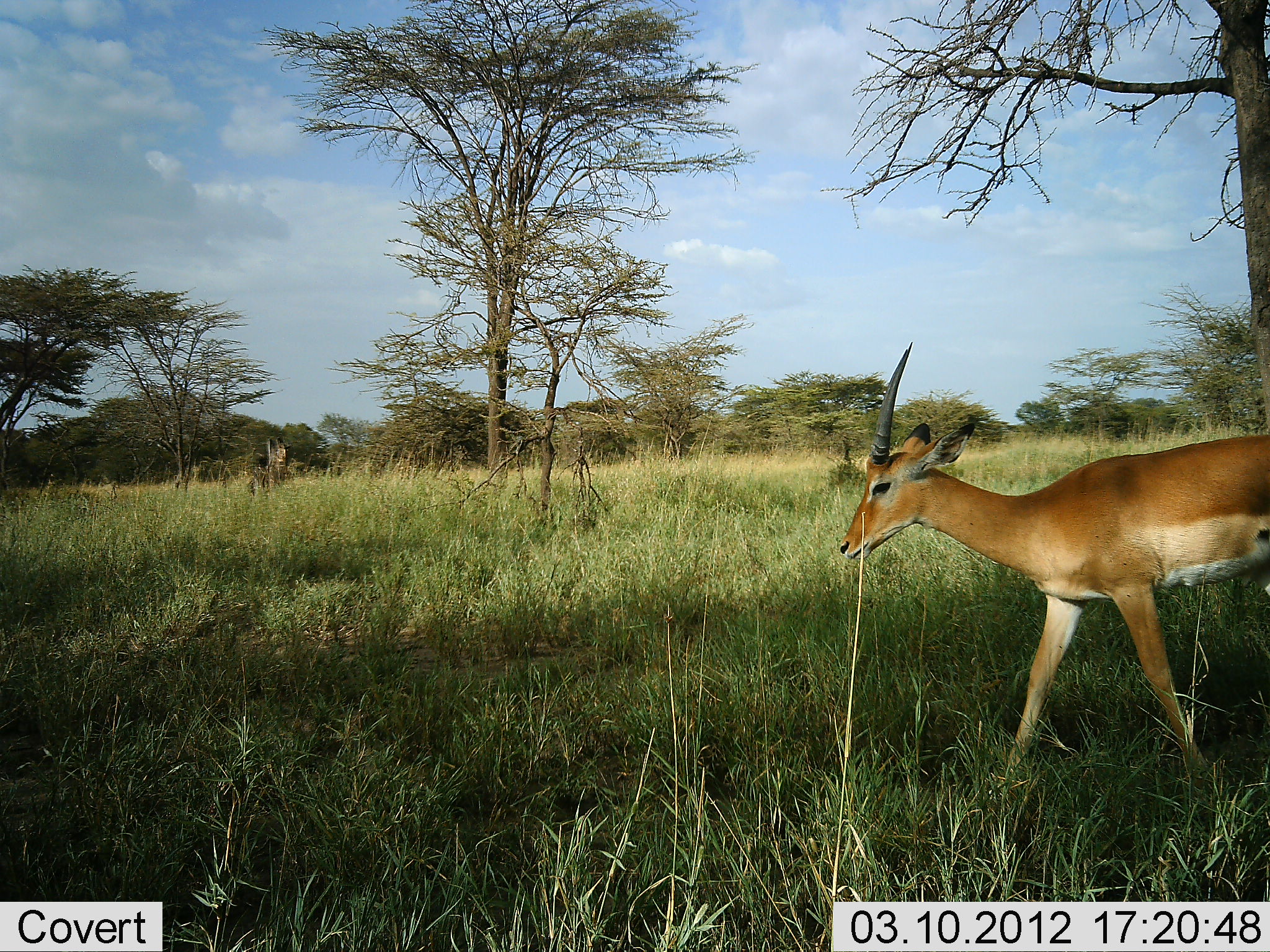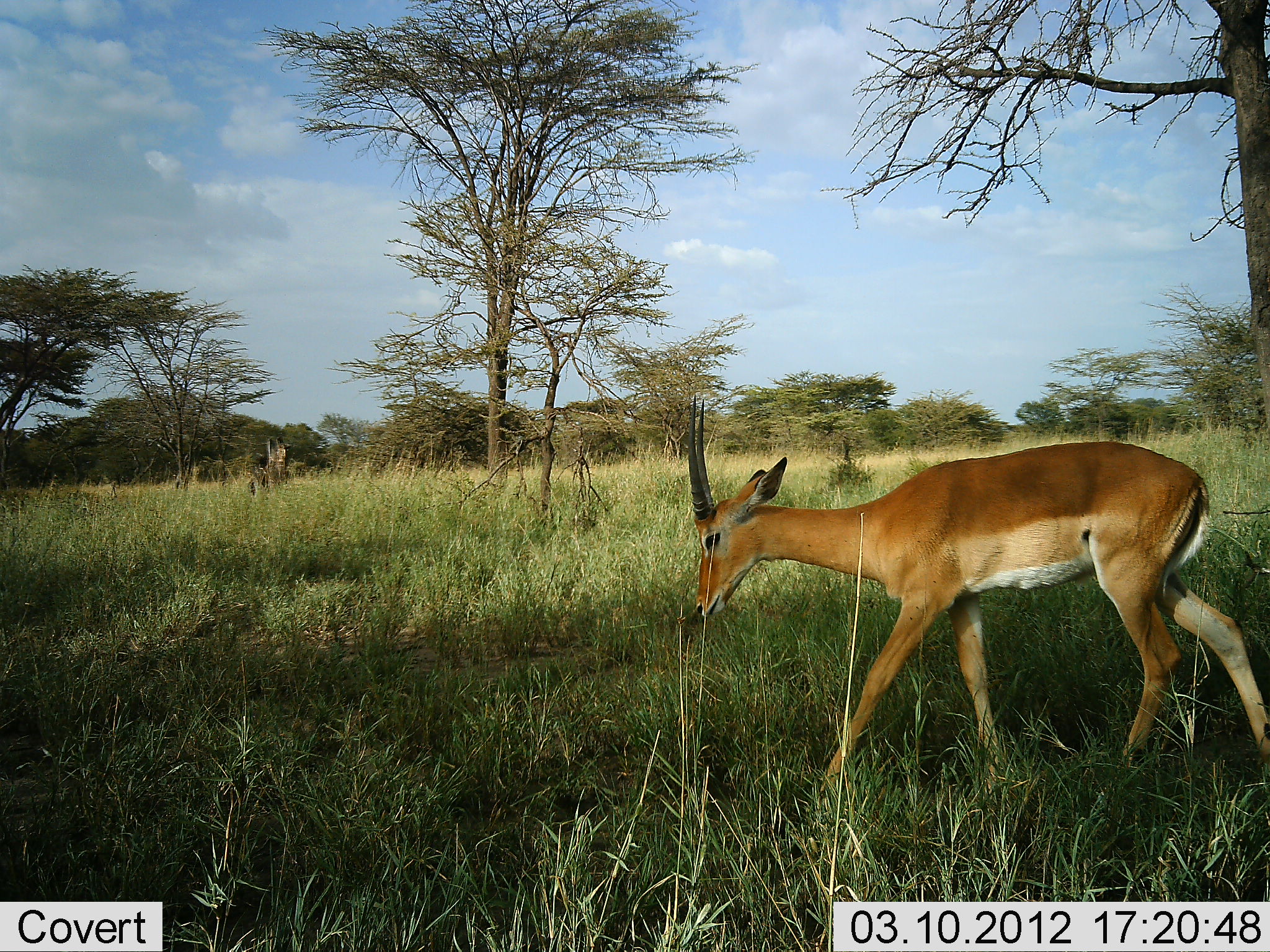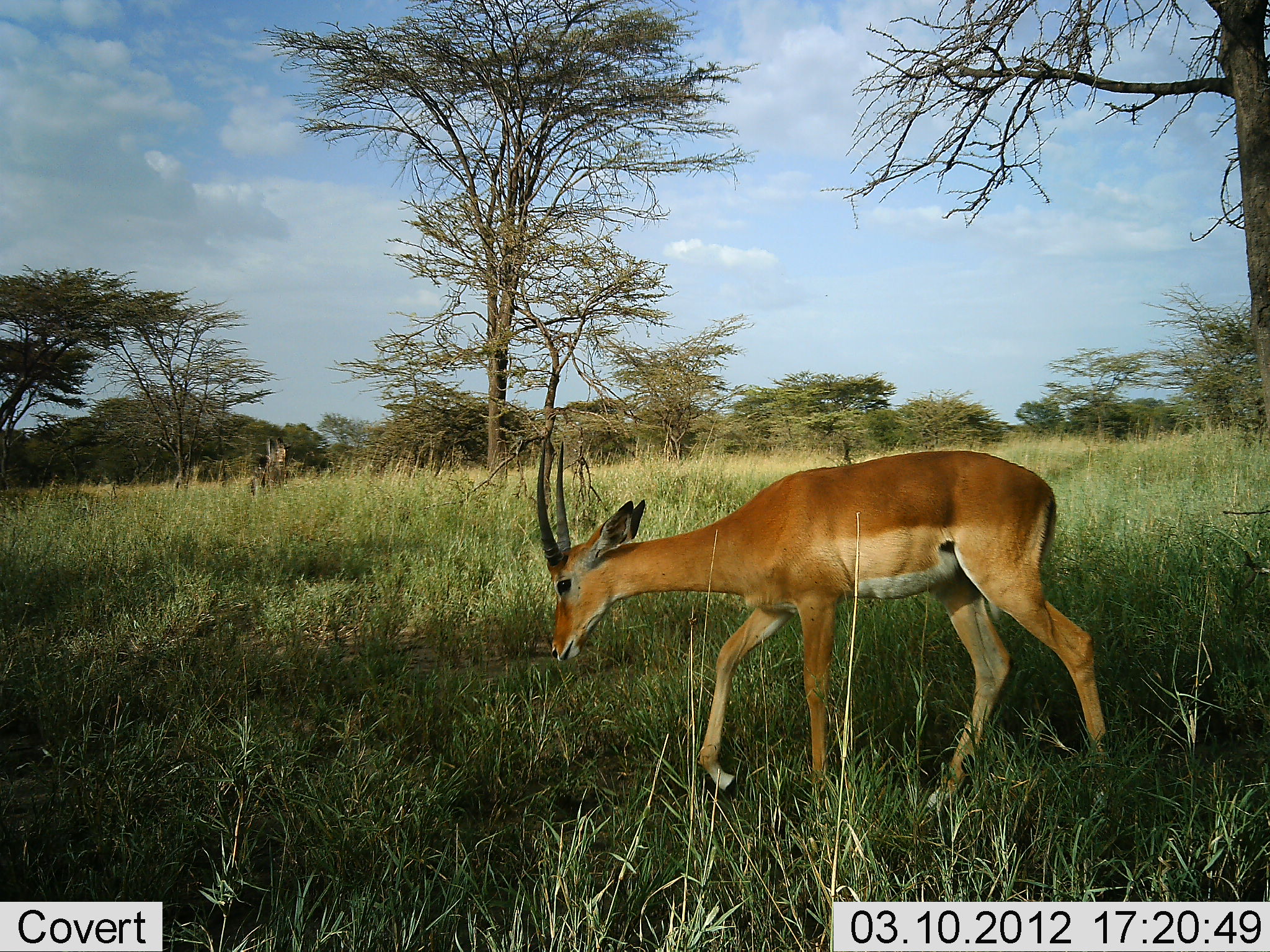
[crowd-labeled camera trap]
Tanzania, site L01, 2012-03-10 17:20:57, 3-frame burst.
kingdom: Animalia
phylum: Chordata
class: Mammalia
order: Artiodactyla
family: Bovidae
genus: Nanger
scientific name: Nanger granti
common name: grant's gazelle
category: gazellegrants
Gazellegrants (grant's gazelle) (Nanger granti), count 1. Behavior (volunteer vote fractions): standing 10%, resting 0%, moving 90%, interacting 0%. Young present (vote fraction): 0%. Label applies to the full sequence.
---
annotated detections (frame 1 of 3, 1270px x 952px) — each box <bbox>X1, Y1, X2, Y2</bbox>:
animal: <bbox>837, 343, 1270, 858</bbox>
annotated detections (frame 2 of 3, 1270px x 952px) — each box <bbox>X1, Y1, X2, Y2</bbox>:
animal: <bbox>686, 395, 1270, 780</bbox>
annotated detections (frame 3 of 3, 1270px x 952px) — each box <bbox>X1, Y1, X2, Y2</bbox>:
animal: <bbox>535, 438, 1107, 810</bbox>